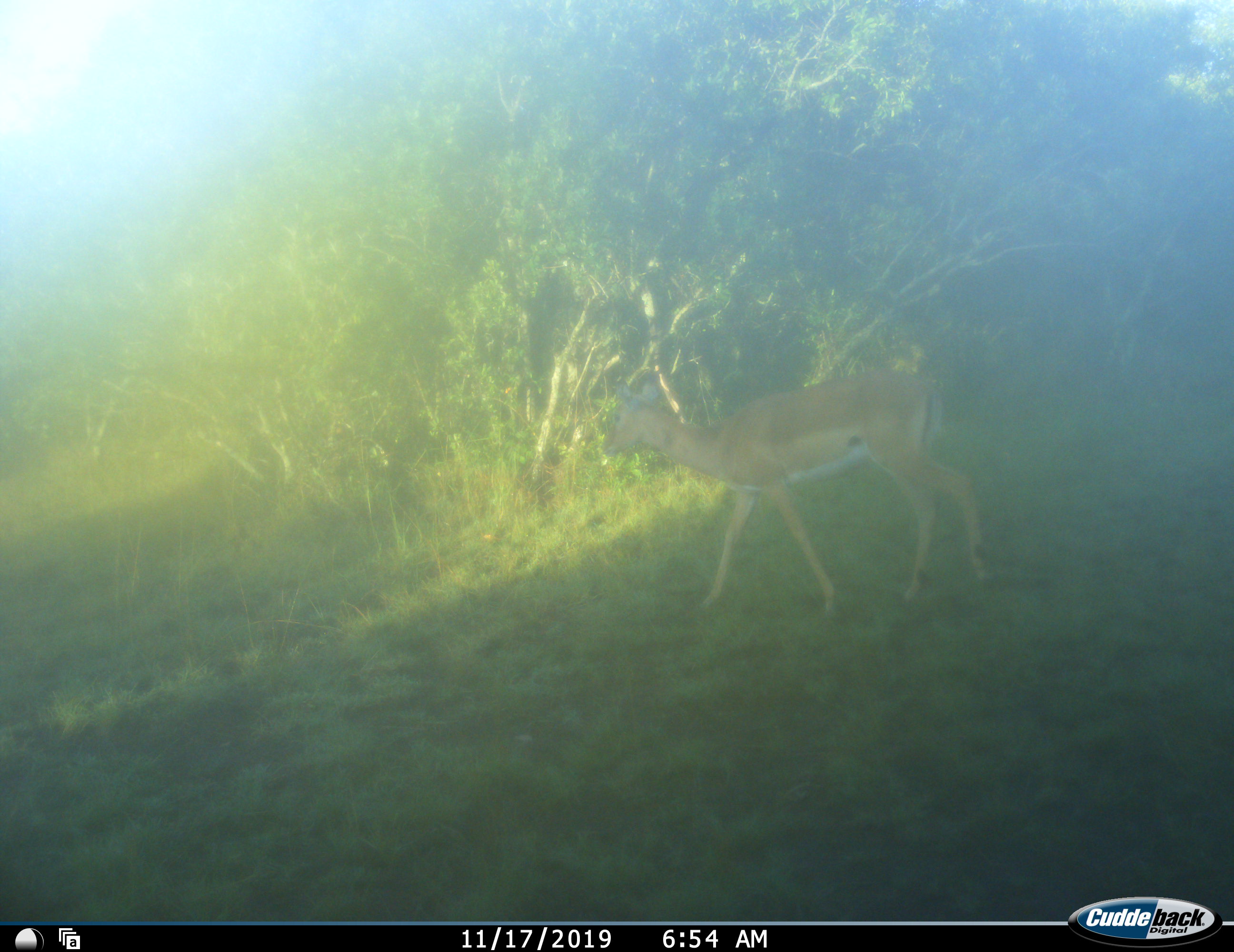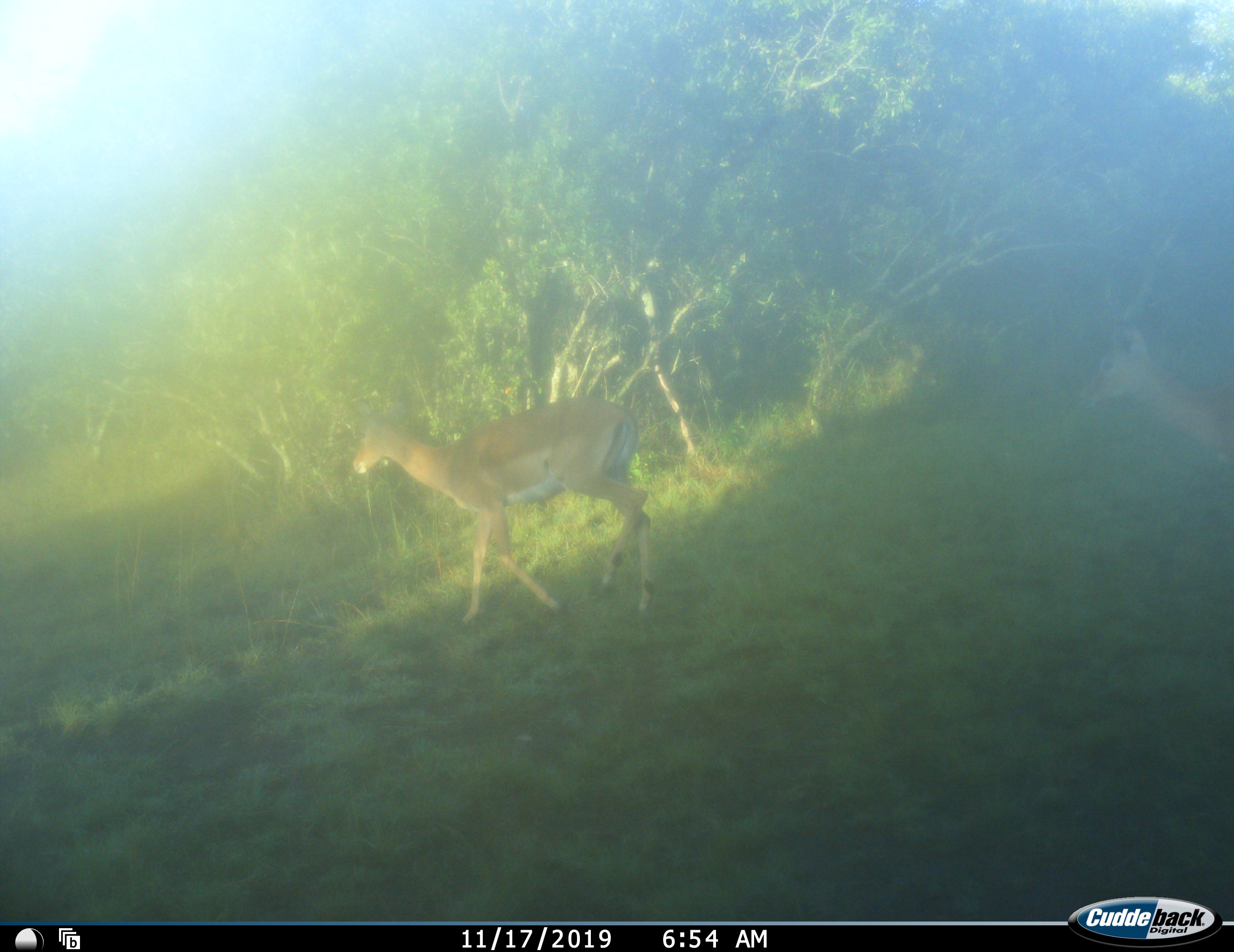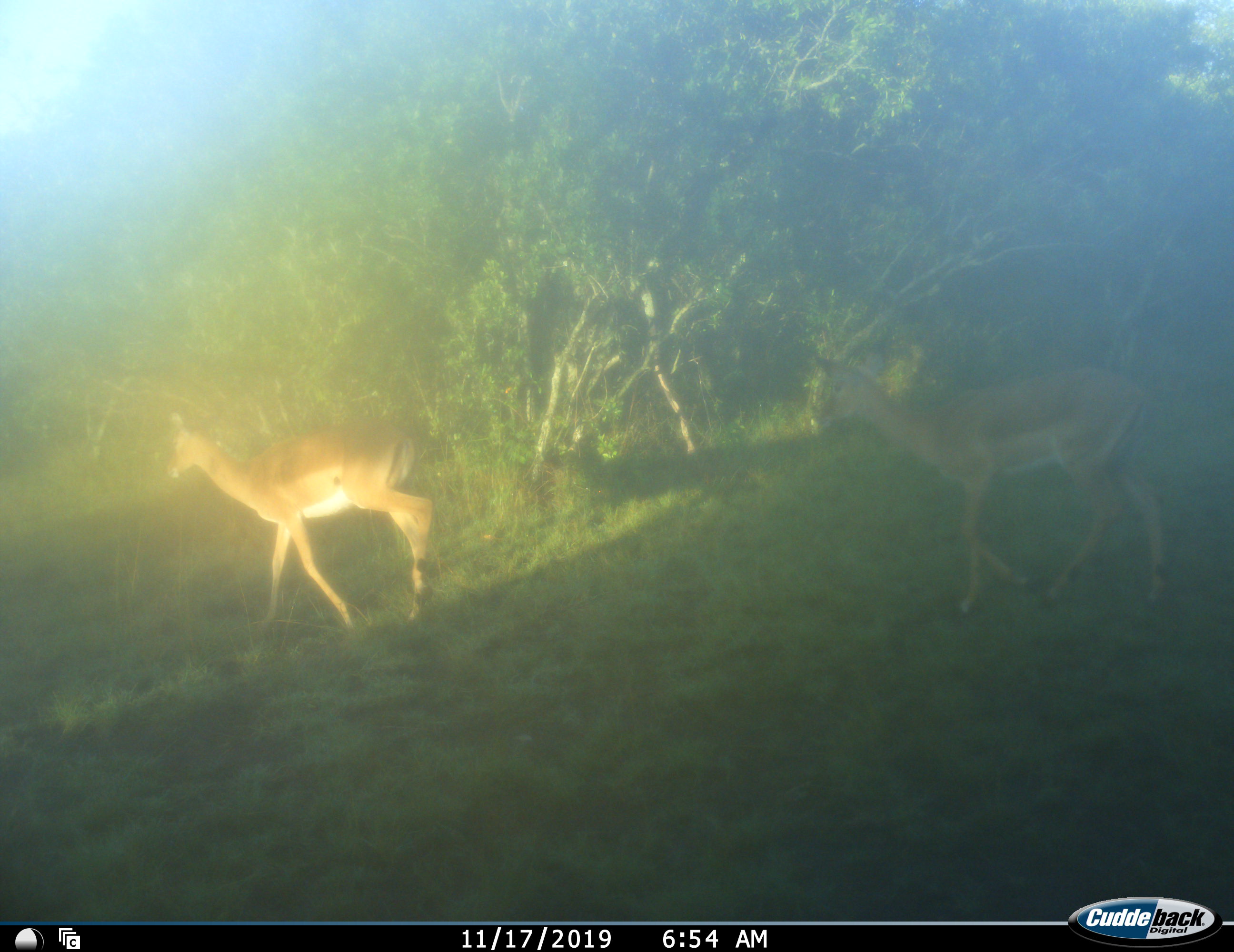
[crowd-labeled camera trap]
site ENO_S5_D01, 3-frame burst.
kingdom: Animalia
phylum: Chordata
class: Mammalia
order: Artiodactyla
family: Bovidae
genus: Aepyceros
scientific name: Aepyceros melampus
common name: impala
Impala (Aepyceros melampus), count 2. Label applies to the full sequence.